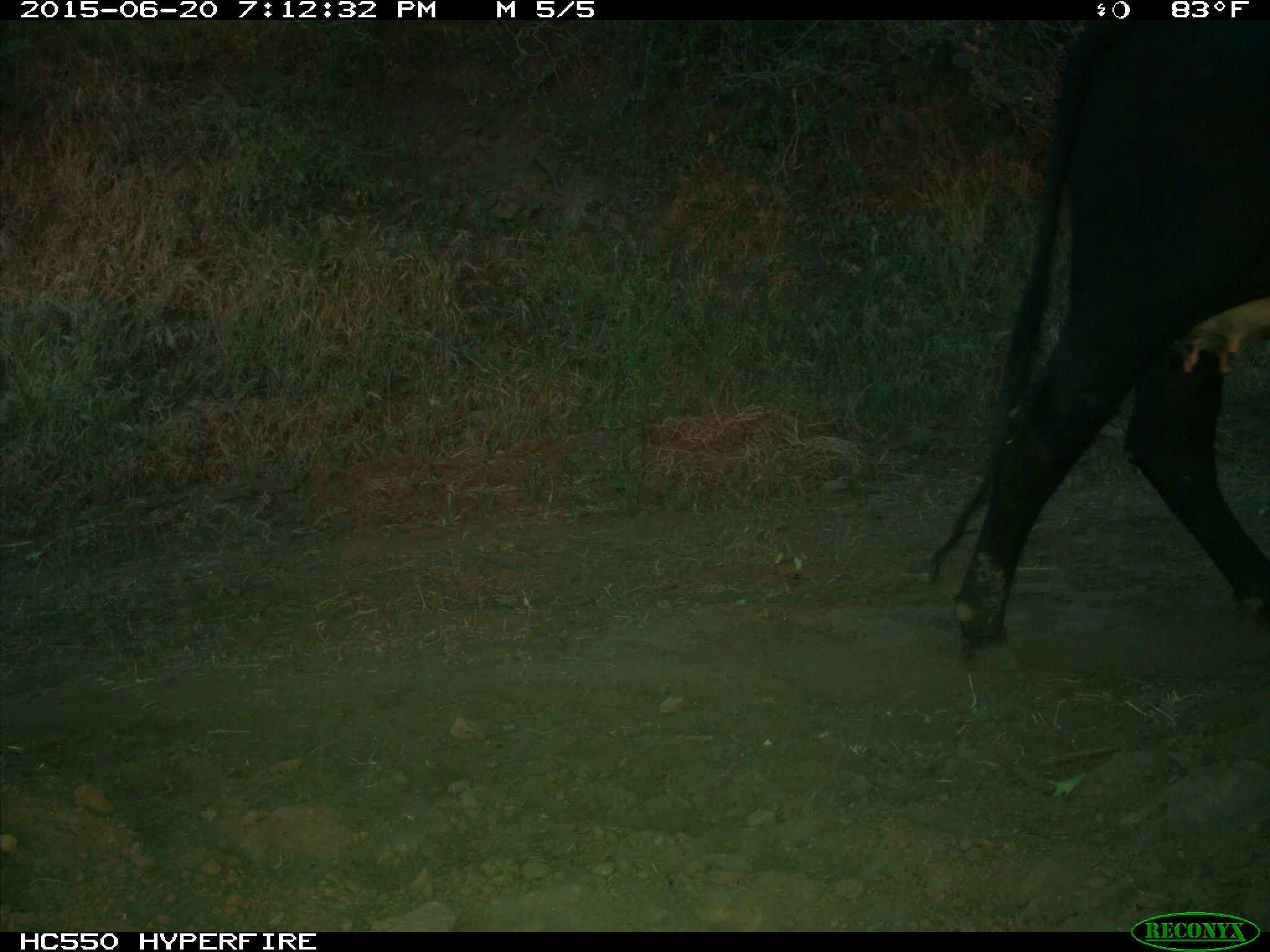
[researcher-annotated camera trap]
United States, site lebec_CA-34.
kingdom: Animalia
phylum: Chordata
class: Mammalia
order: Artiodactyla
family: Bovidae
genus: Bos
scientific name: Bos taurus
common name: domestic cow